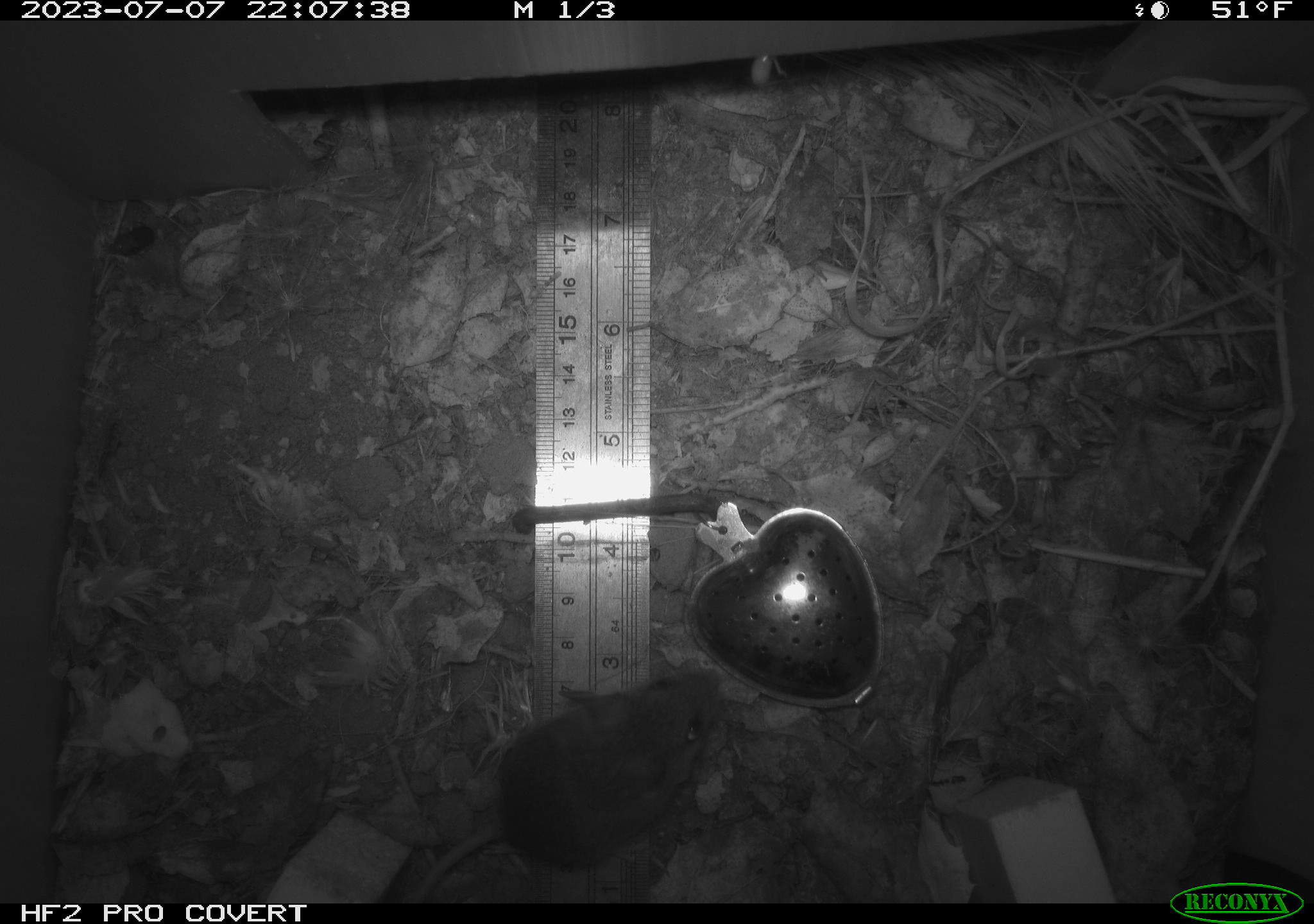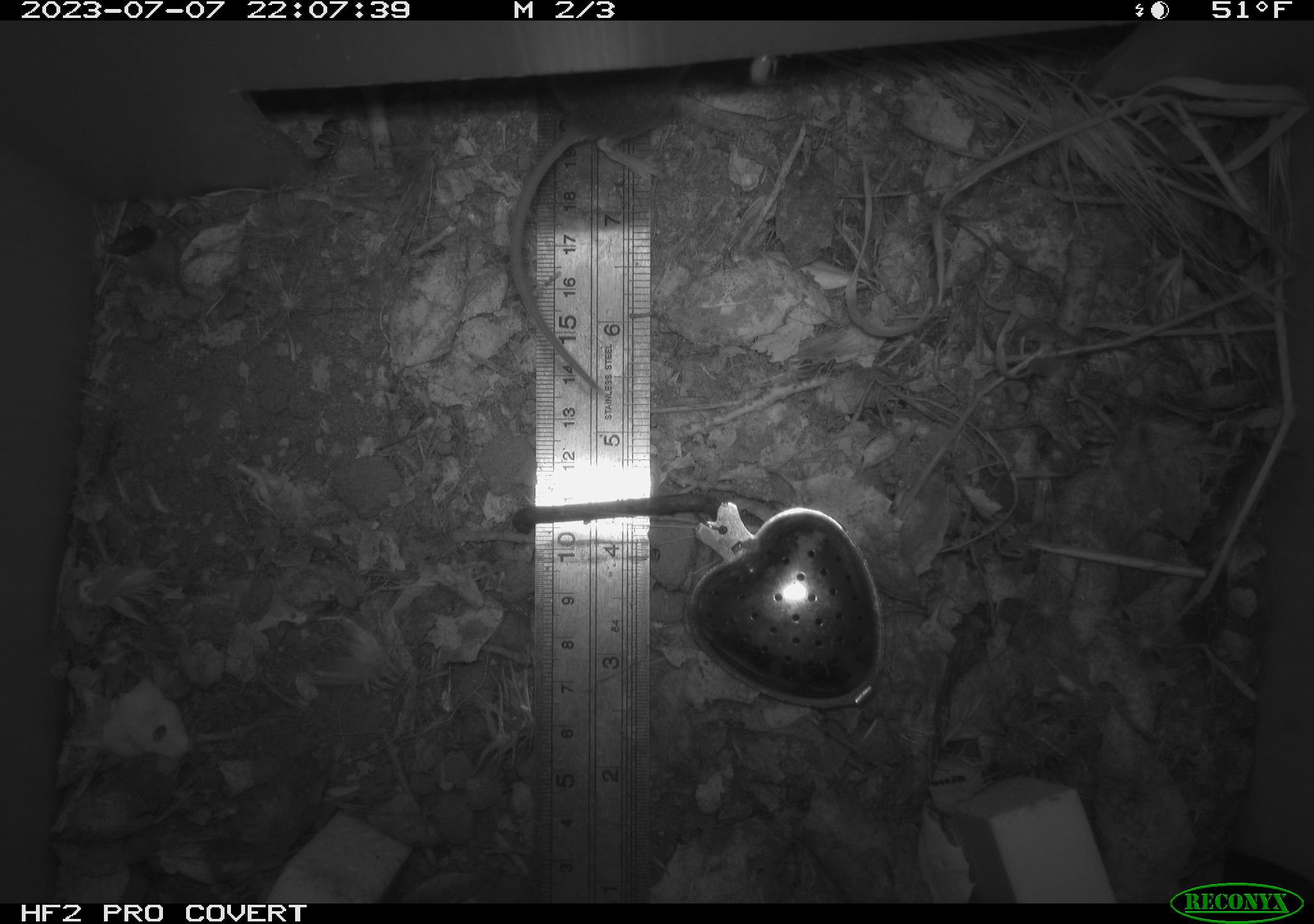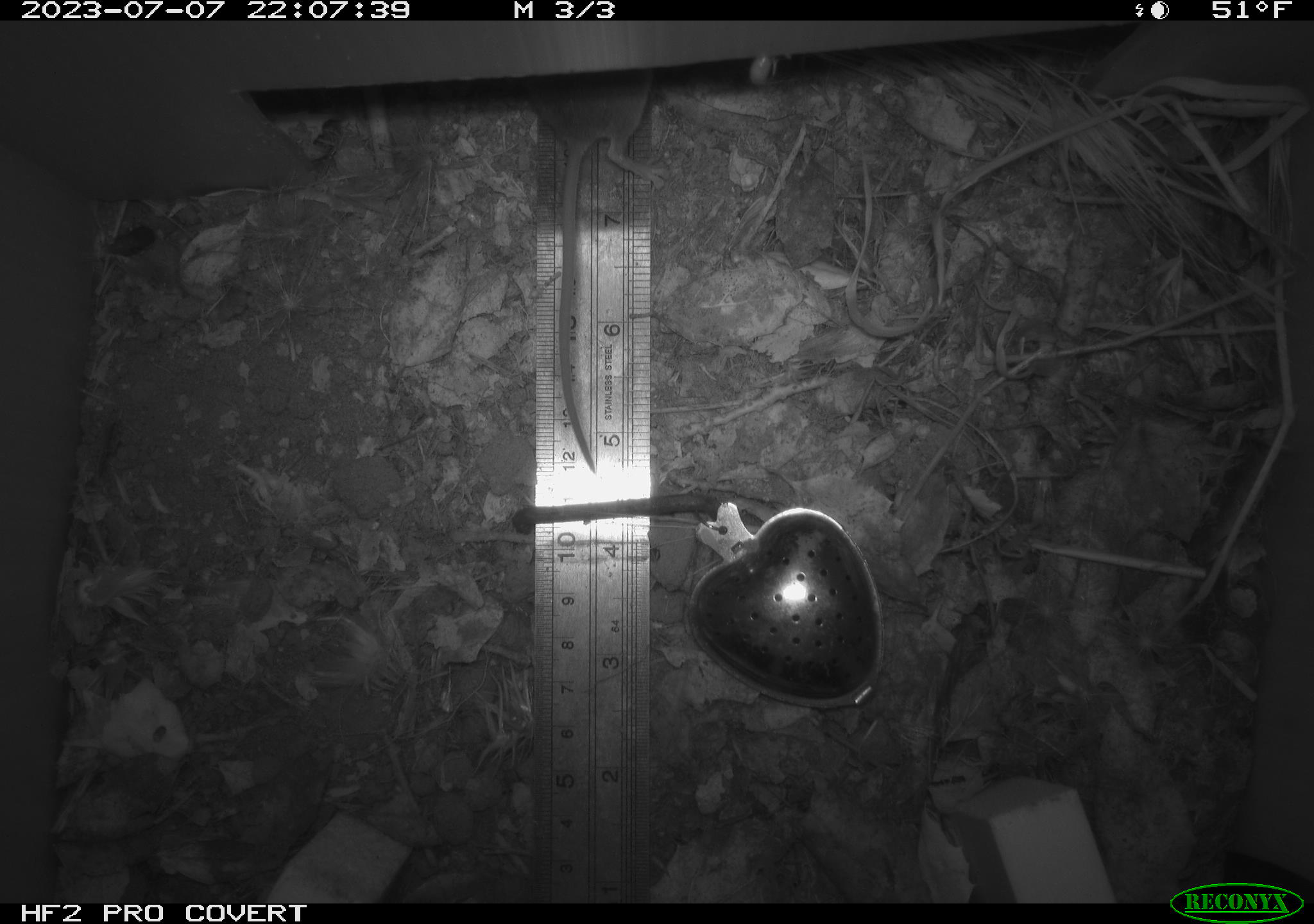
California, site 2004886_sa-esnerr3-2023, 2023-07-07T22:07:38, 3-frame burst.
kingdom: Animalia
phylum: Chordata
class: Mammalia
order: Rodentia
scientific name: Rodentia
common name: mouse species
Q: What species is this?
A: Mouse species (Rodentia).